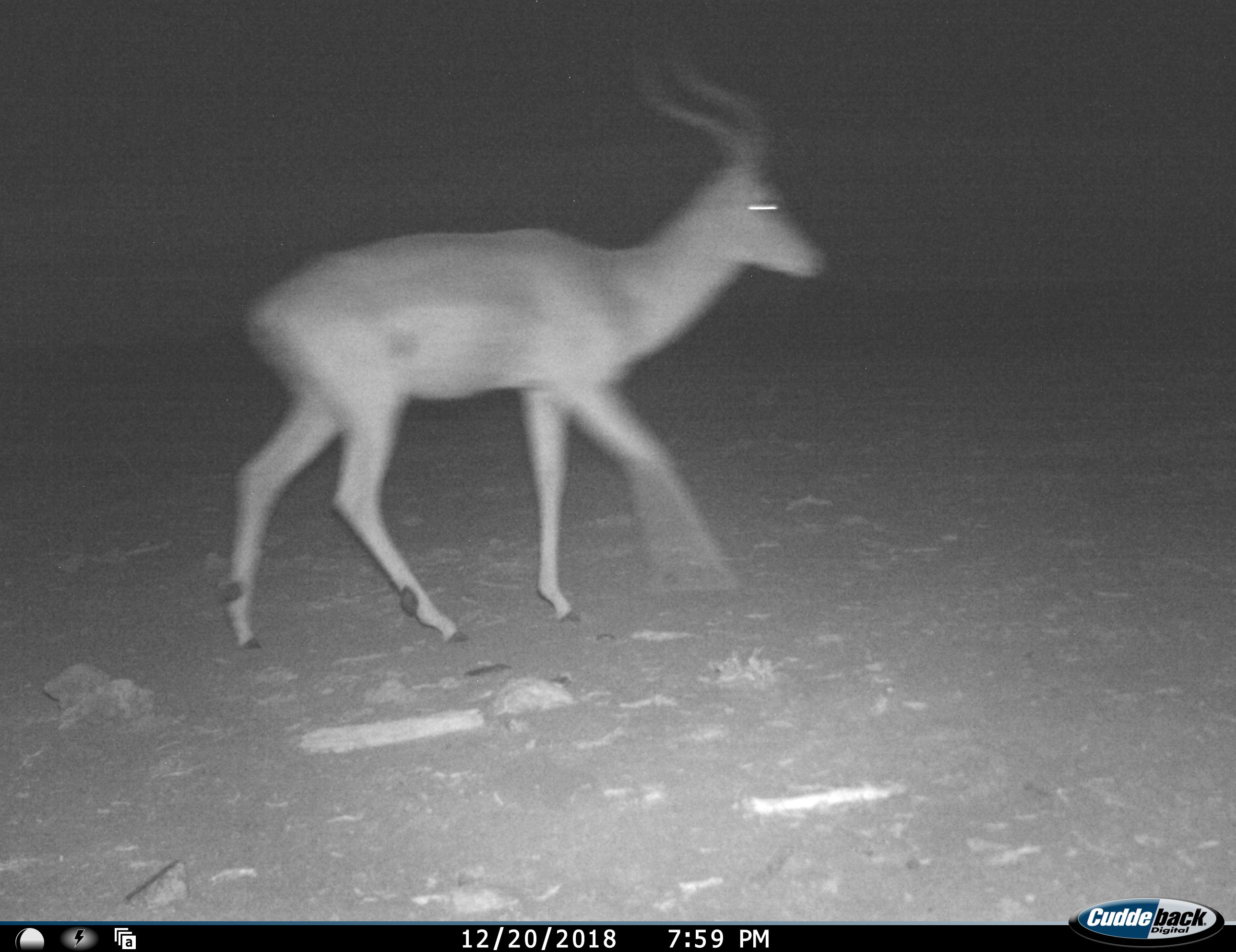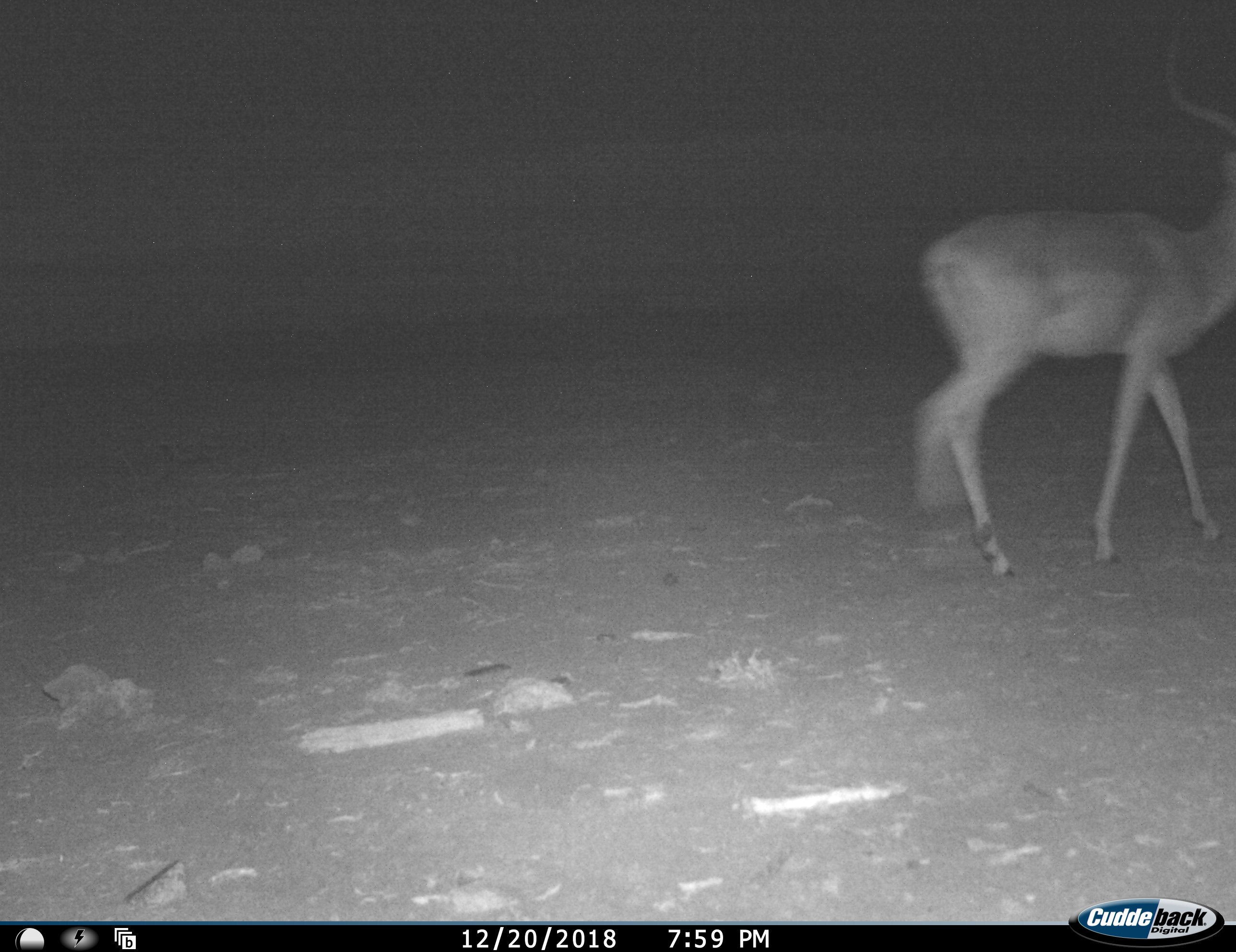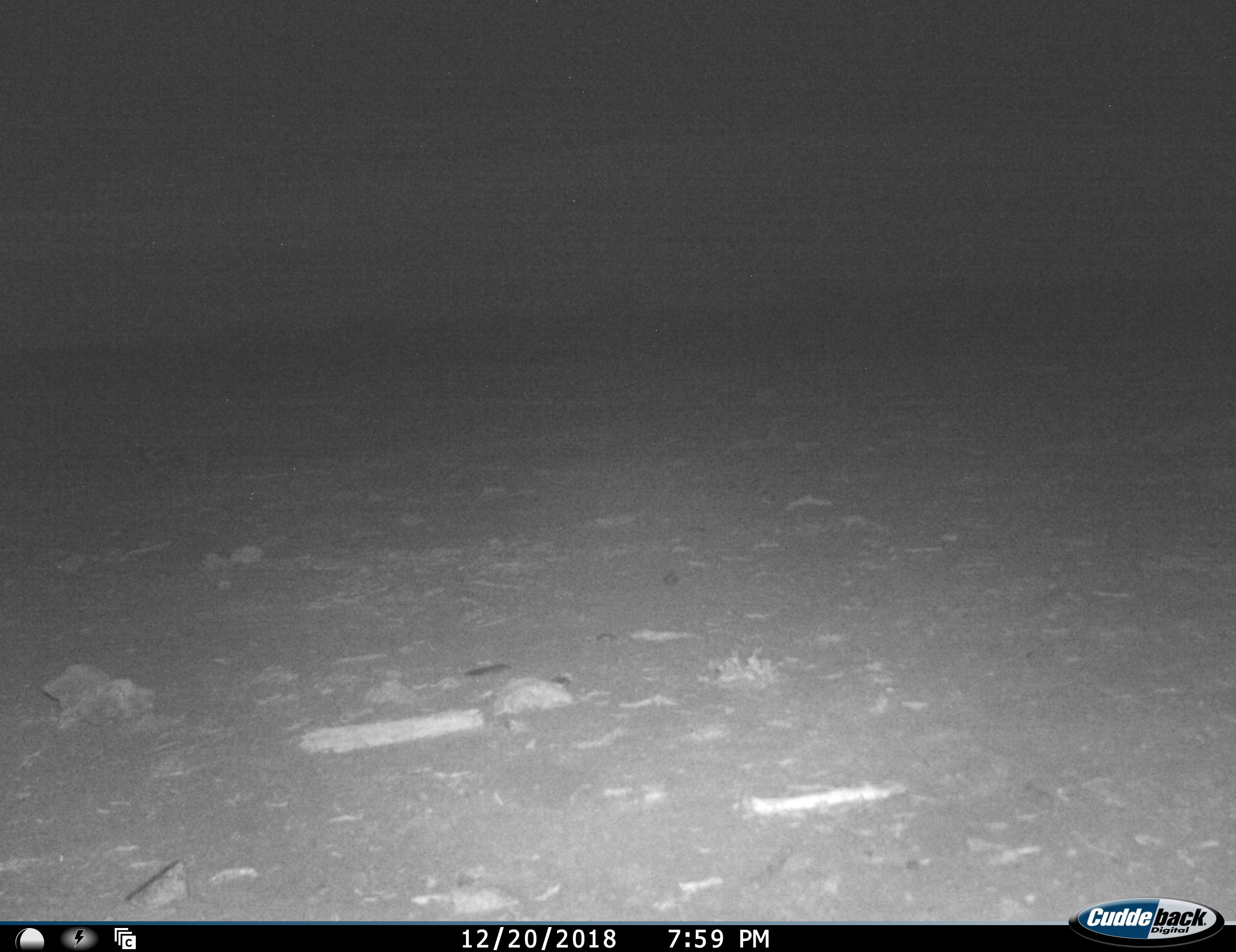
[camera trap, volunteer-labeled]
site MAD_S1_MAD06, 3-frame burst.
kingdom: Animalia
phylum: Chordata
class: Mammalia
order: Artiodactyla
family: Bovidae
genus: Aepyceros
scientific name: Aepyceros melampus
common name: impala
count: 1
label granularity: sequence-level